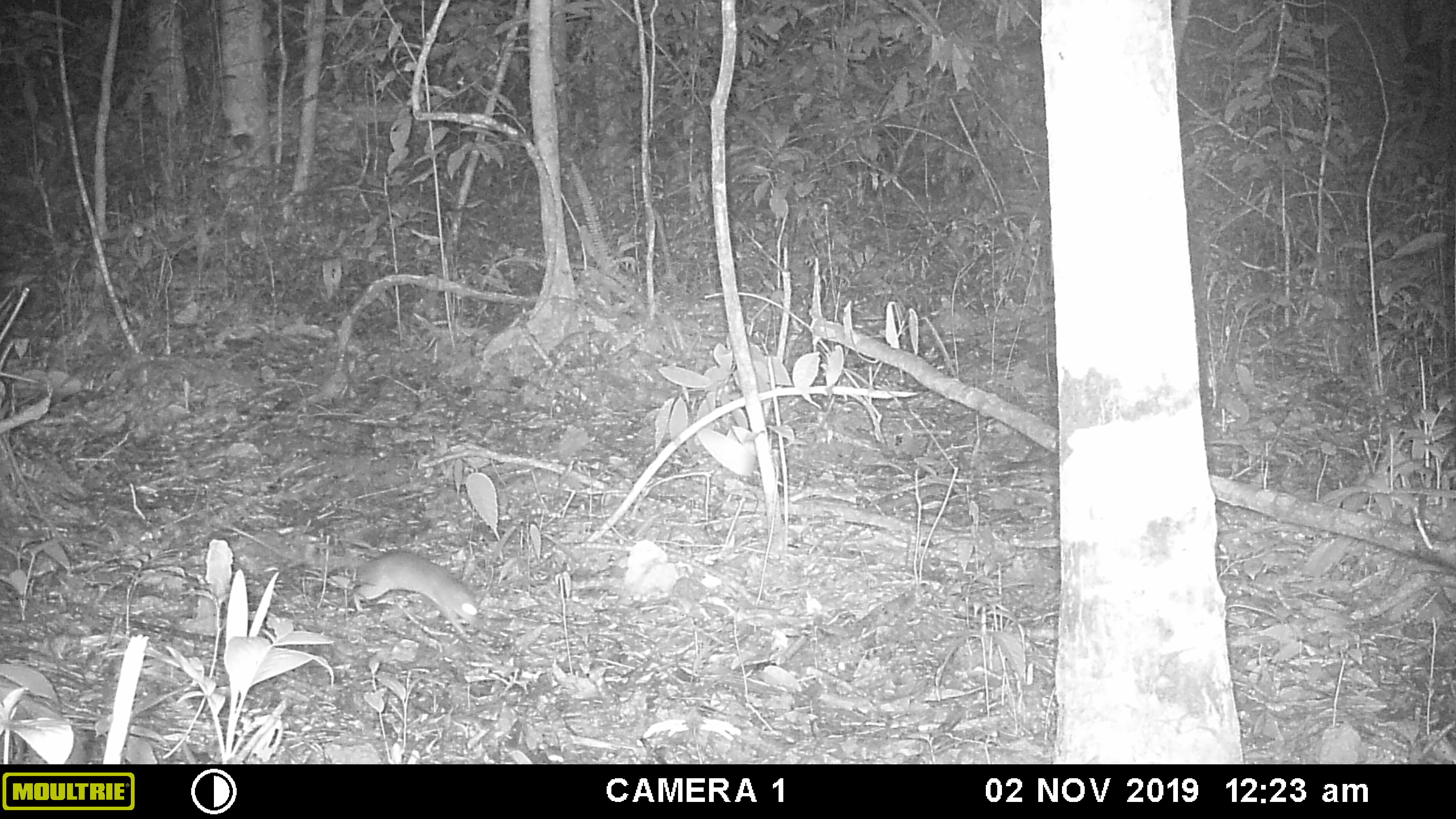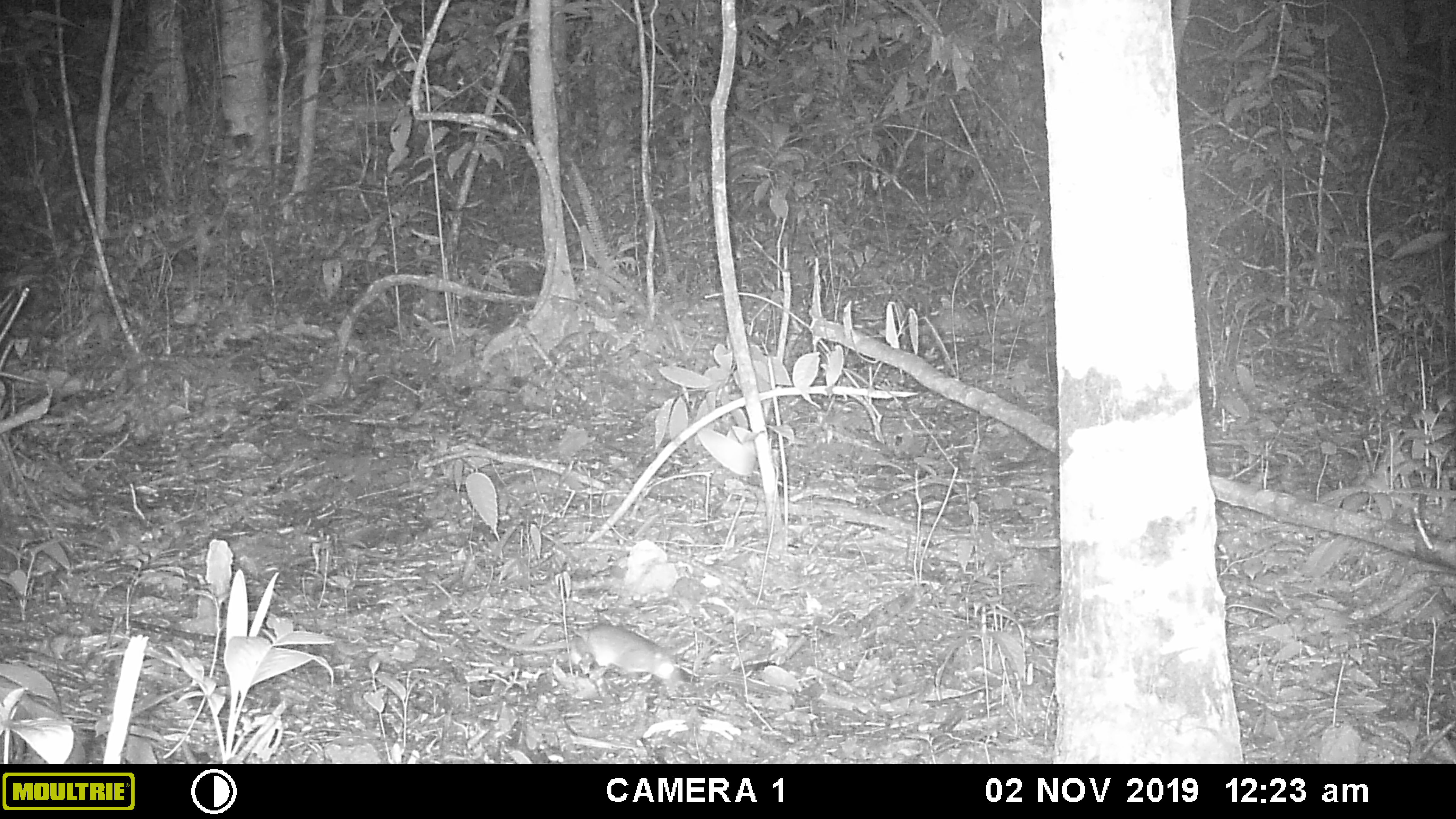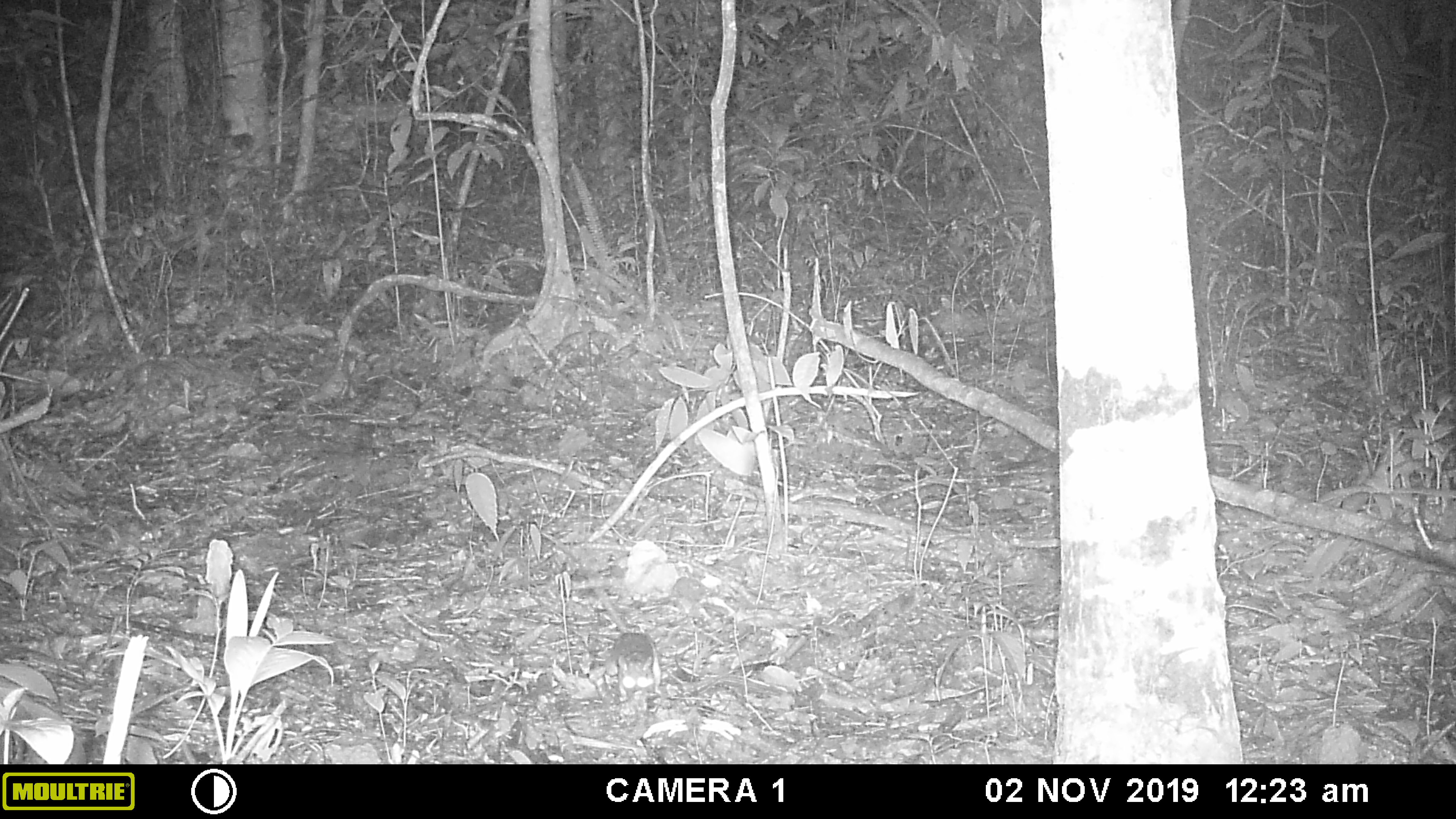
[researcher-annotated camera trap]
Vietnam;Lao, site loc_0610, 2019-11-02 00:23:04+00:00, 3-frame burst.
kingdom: Animalia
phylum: Chordata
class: Mammalia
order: Rodentia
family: Muridae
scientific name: Muridae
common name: old-world mice and rats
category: unidentified murid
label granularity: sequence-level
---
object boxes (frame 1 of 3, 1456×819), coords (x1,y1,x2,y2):
unidentified murid: (221,522,484,643)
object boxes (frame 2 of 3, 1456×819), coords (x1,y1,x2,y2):
unidentified murid: (430,580,674,680)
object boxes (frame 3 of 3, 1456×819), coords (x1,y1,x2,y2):
unidentified murid: (539,533,661,702)